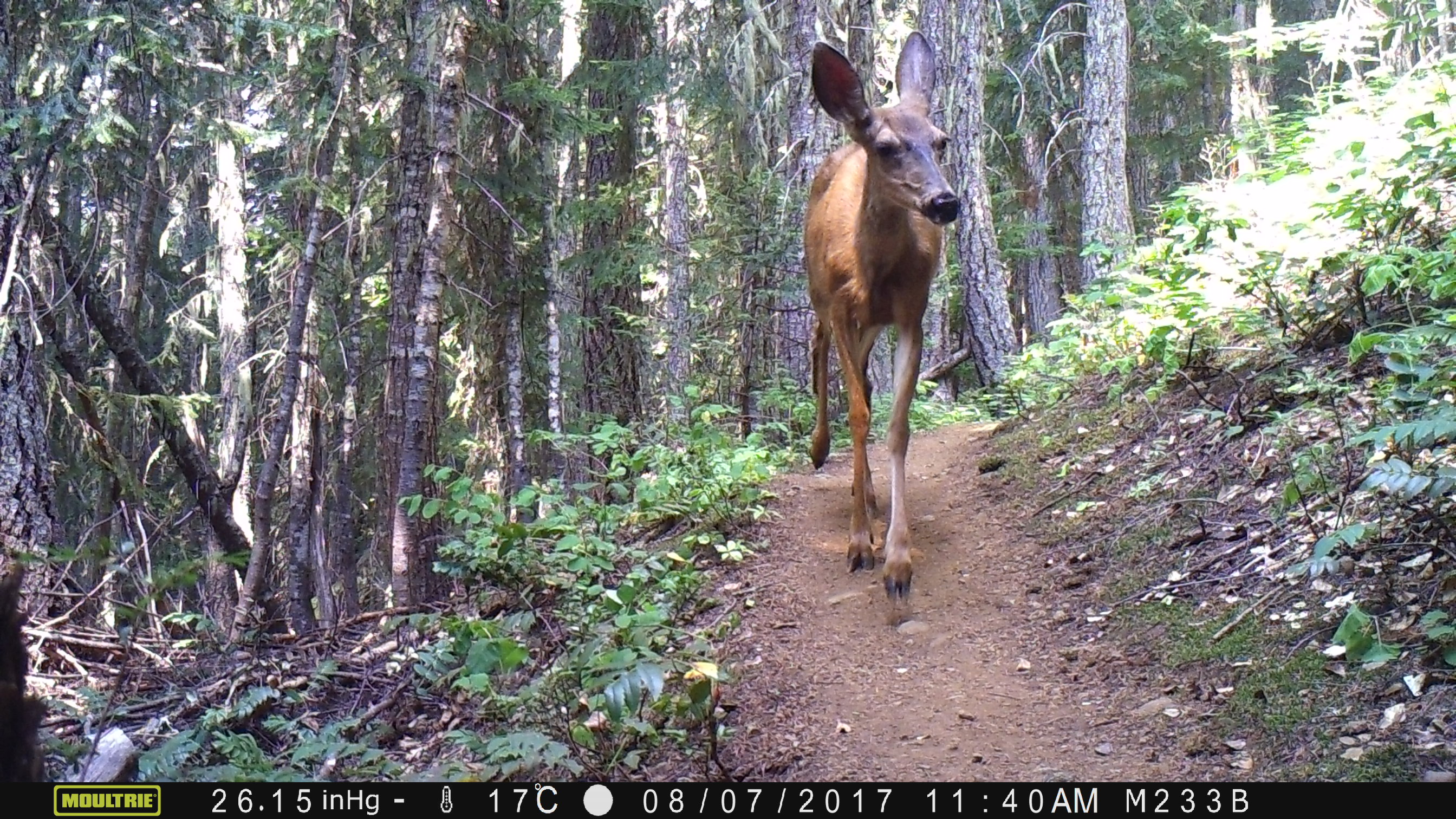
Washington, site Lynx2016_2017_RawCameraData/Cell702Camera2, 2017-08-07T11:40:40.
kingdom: Animalia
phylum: Chordata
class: Mammalia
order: Artiodactyla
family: Cervidae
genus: Odocoileus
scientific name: Odocoileus hemionus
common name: mule deer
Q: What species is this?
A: Odocoileus hemionus (mule deer).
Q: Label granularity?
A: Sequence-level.